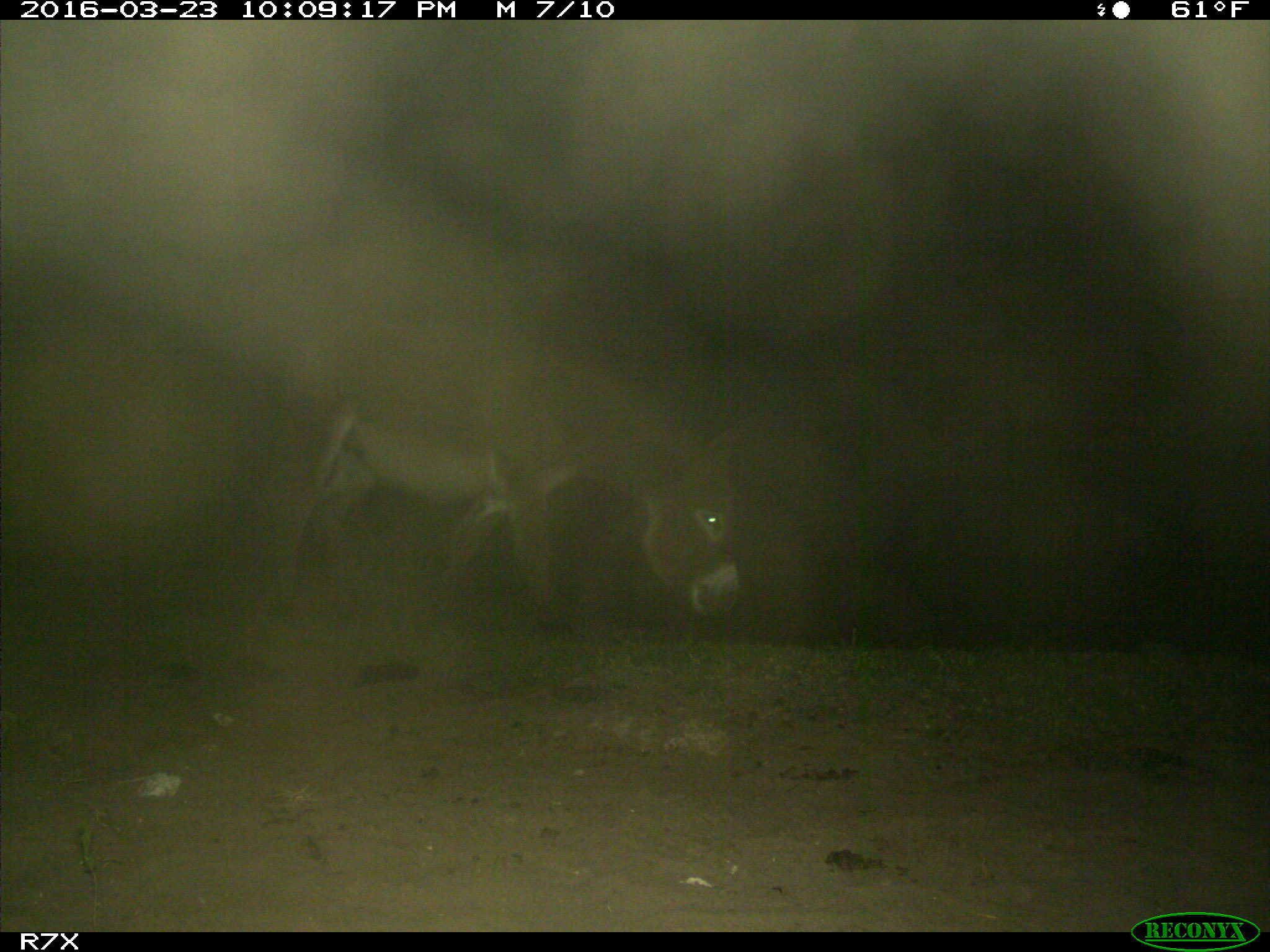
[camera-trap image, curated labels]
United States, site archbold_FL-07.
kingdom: Animalia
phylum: Chordata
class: Mammalia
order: Perissodactyla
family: Equidae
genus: Equus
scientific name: Equus africanus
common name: african wild ass